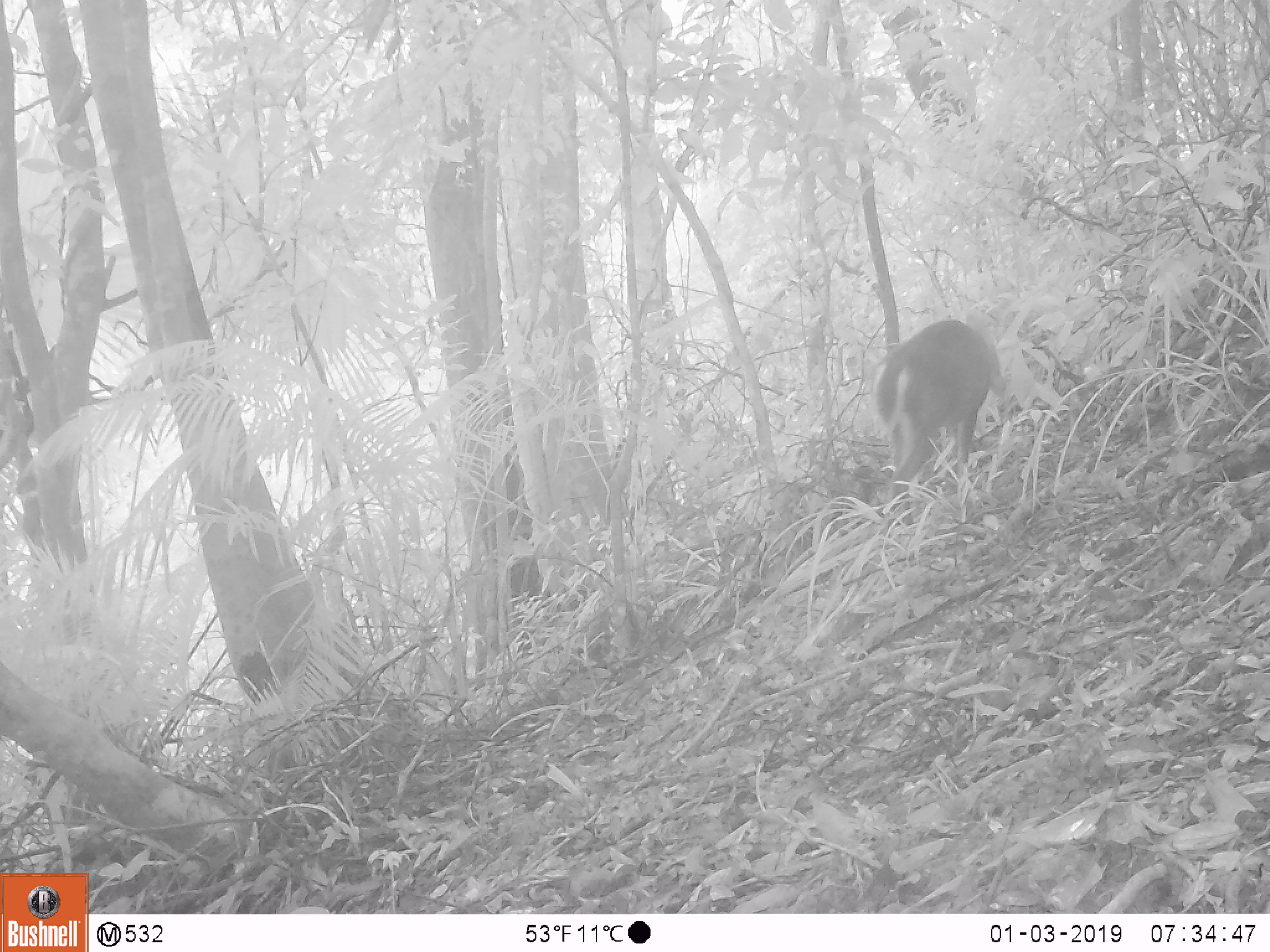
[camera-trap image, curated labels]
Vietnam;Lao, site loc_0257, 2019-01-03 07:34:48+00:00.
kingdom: Animalia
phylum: Chordata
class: Mammalia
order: Artiodactyla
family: Cervidae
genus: Muntiacus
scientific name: Muntiacus rooseveltorum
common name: roosevelt's muntjac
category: roosevelts muntjac group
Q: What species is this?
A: Roosevelts muntjac group (roosevelt's muntjac) (Muntiacus rooseveltorum).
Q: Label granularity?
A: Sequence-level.